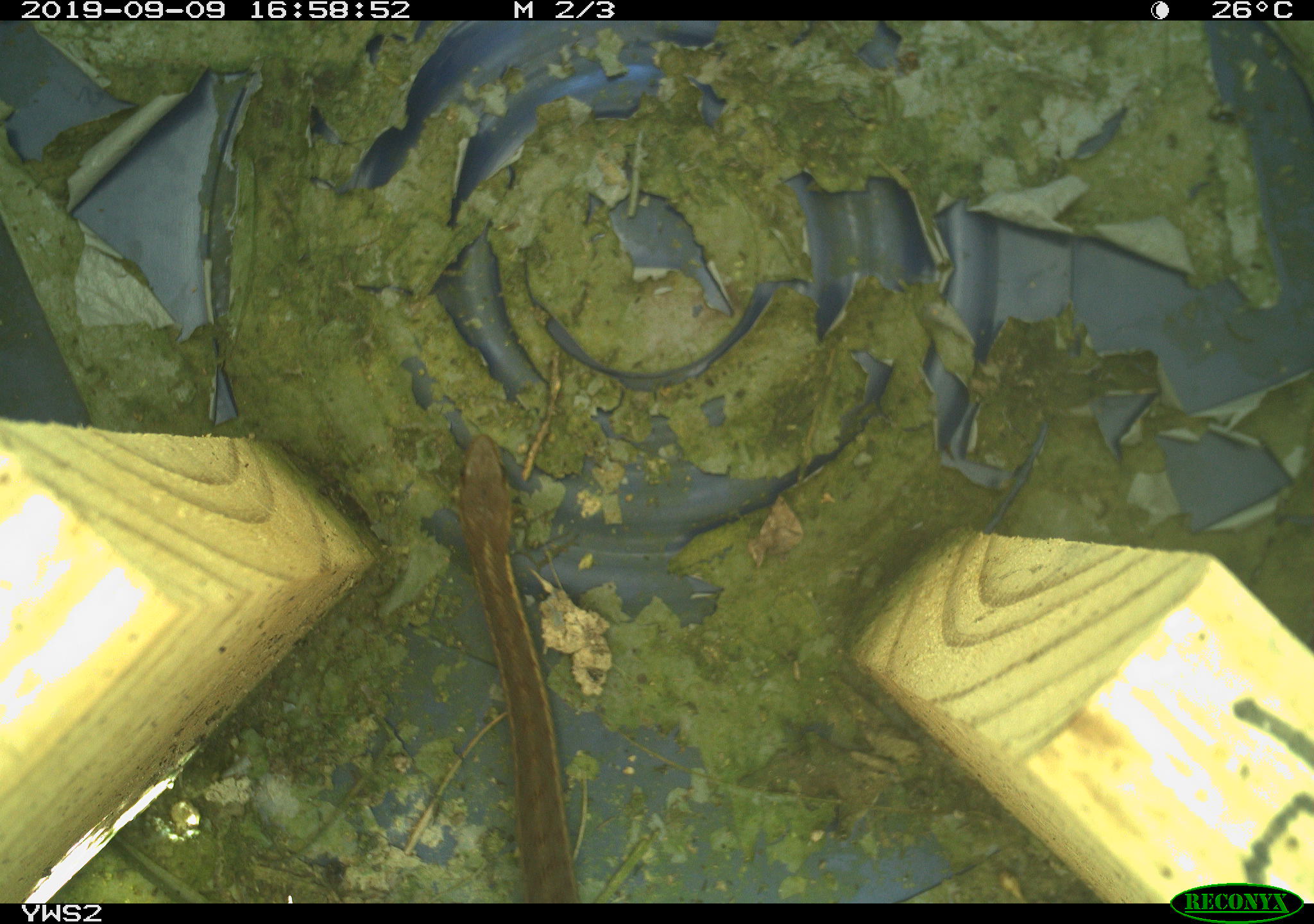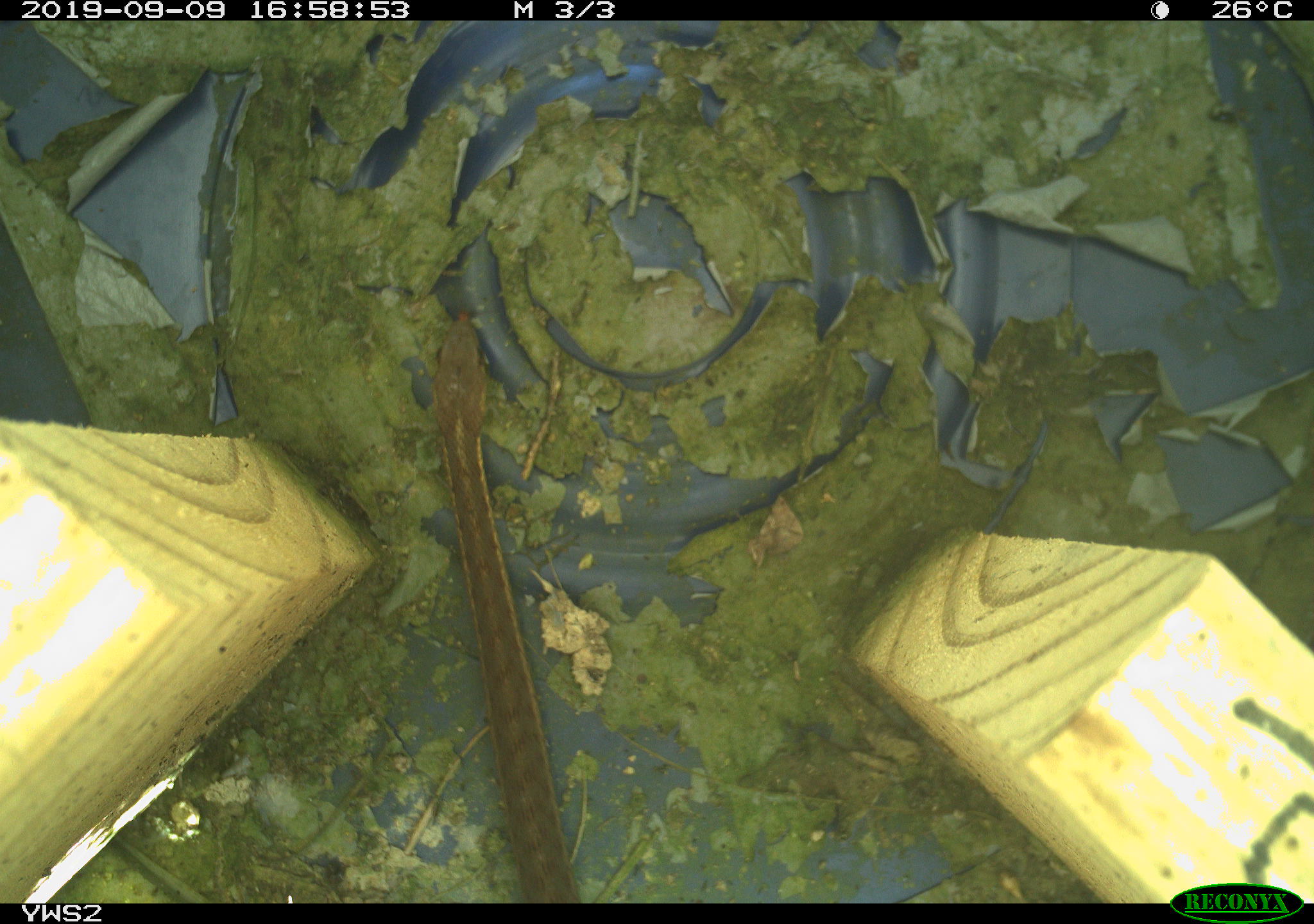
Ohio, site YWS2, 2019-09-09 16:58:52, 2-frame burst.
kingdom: Animalia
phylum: Chordata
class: Reptilia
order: Squamata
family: Colubridae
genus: Thamnophis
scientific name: Thamnophis sirtalis sirtalis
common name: eastern gartersnake